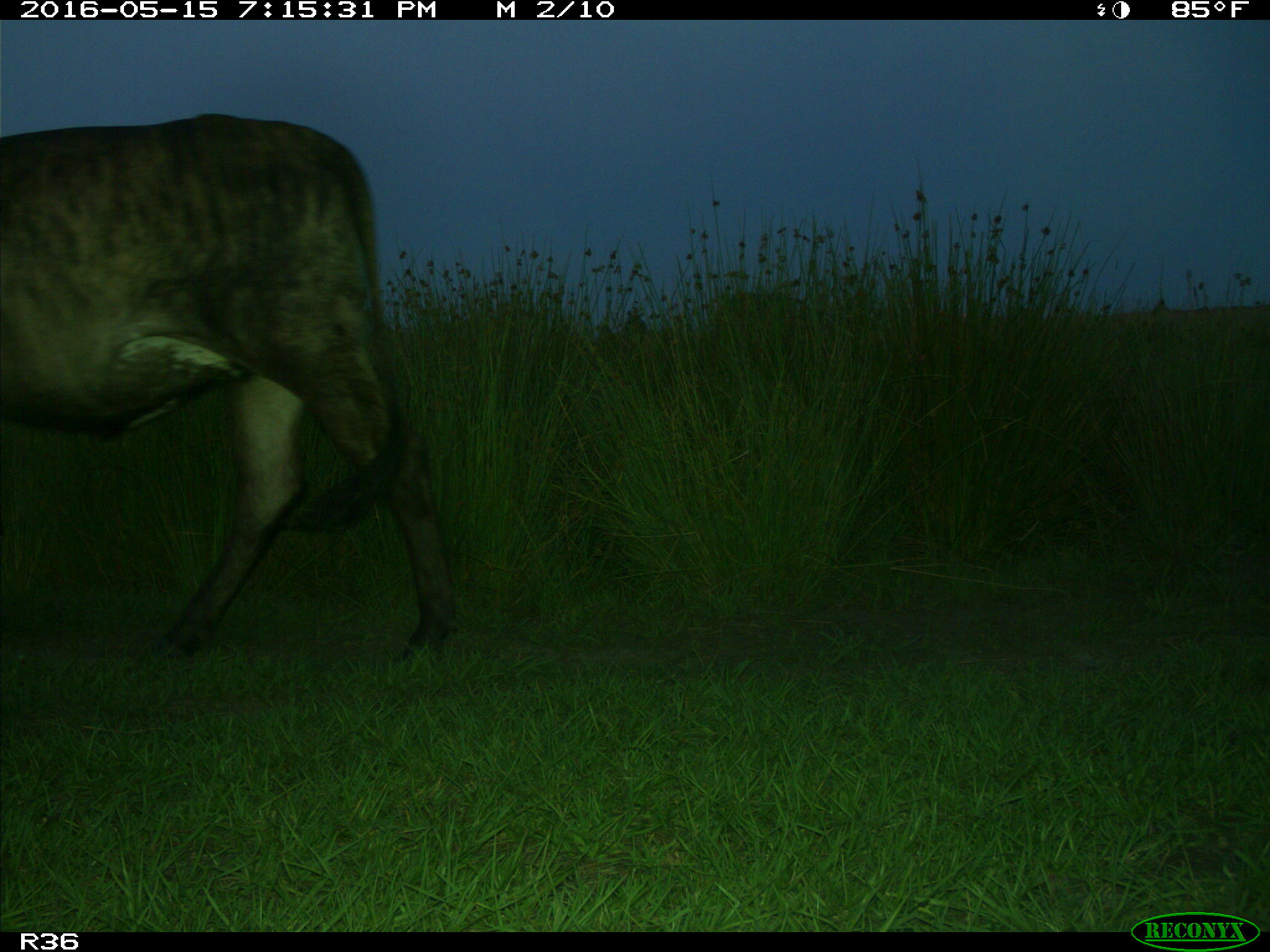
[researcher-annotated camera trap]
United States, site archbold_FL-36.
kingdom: Animalia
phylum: Chordata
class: Mammalia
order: Artiodactyla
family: Bovidae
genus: Bos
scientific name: Bos taurus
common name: domestic cow